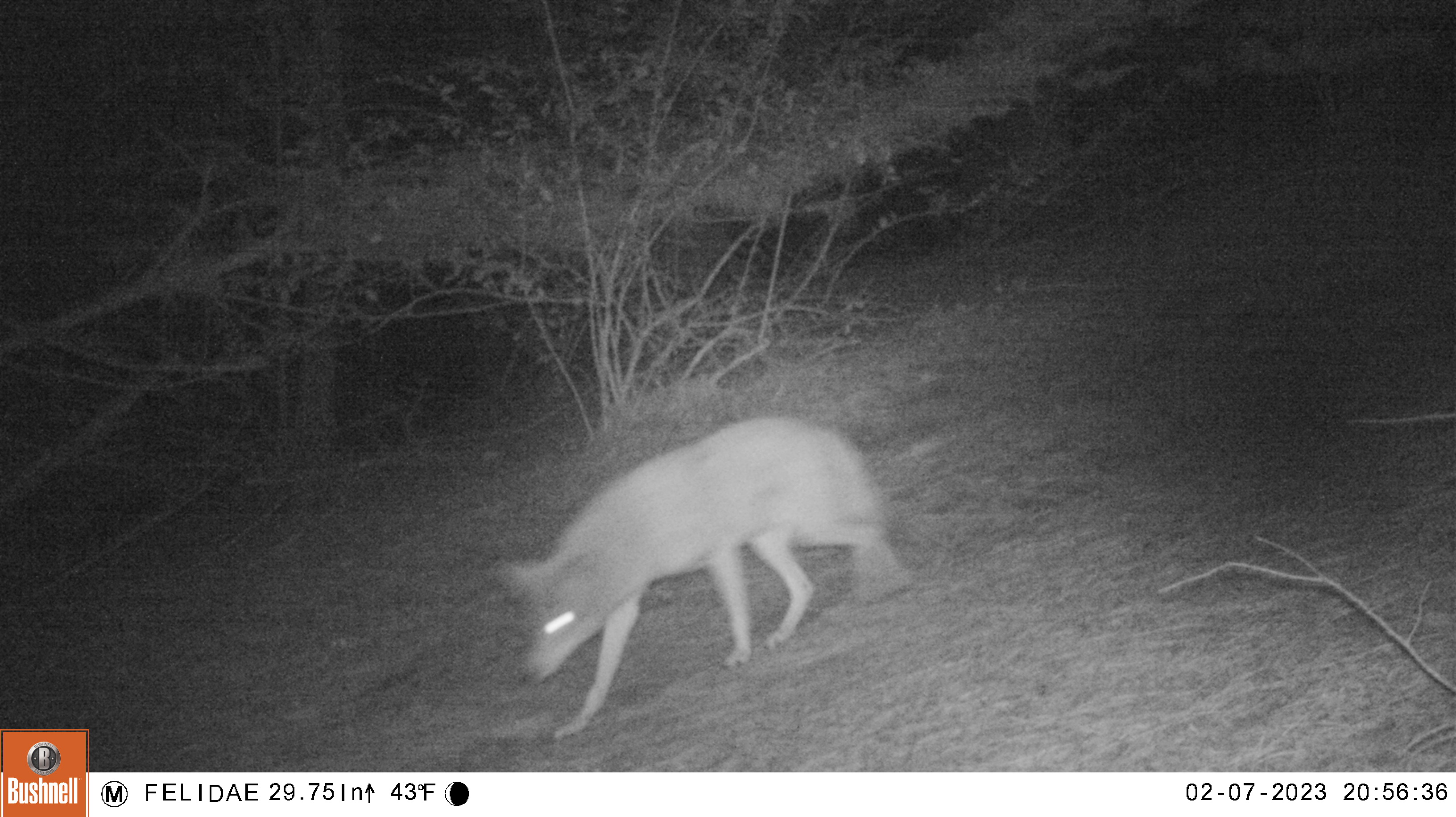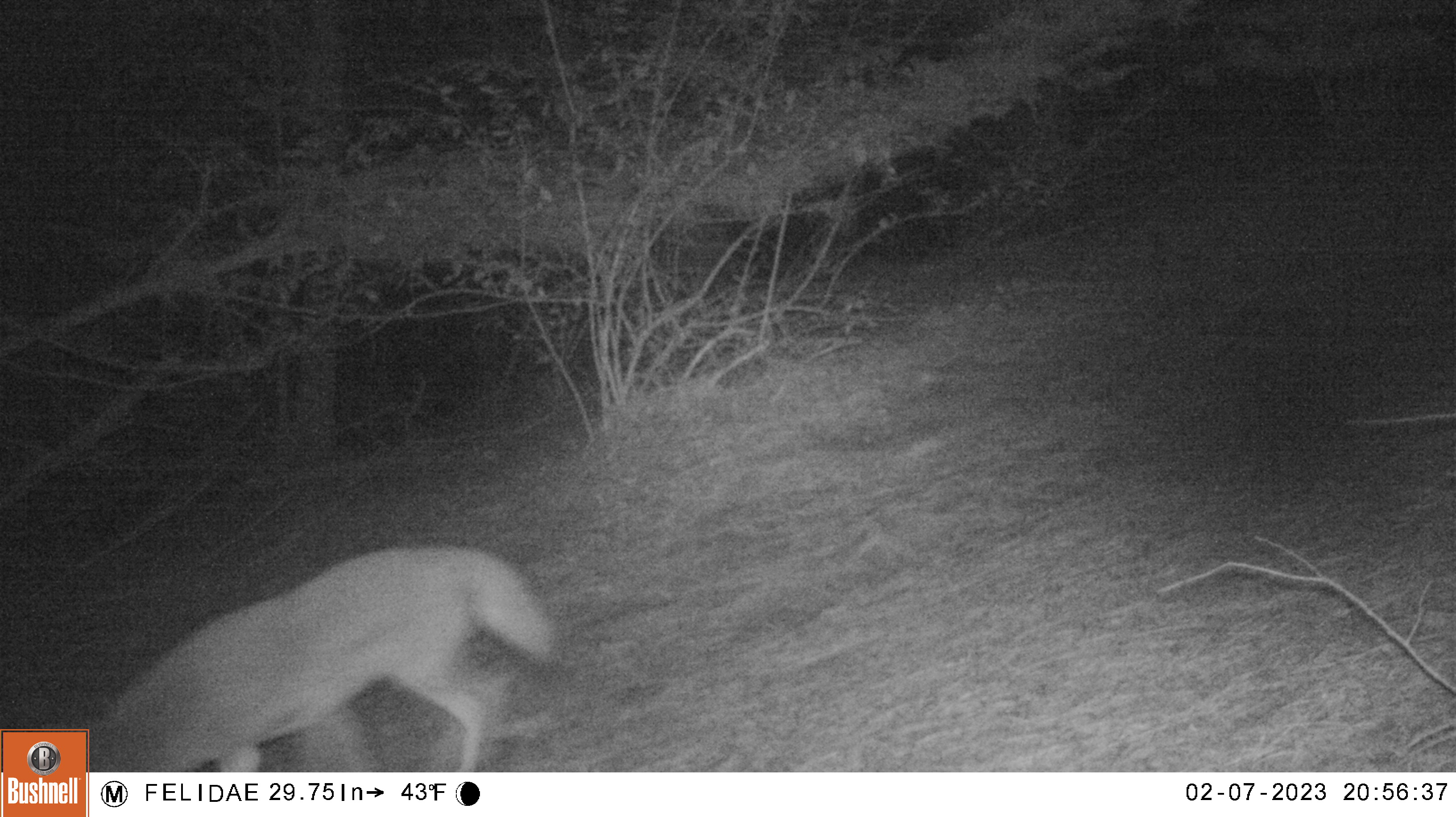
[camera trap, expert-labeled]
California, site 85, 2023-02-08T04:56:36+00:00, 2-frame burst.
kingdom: Animalia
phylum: Chordata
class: Mammalia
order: Carnivora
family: Canidae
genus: Canis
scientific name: Canis latrans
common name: coyote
Coyote (Canis latrans).